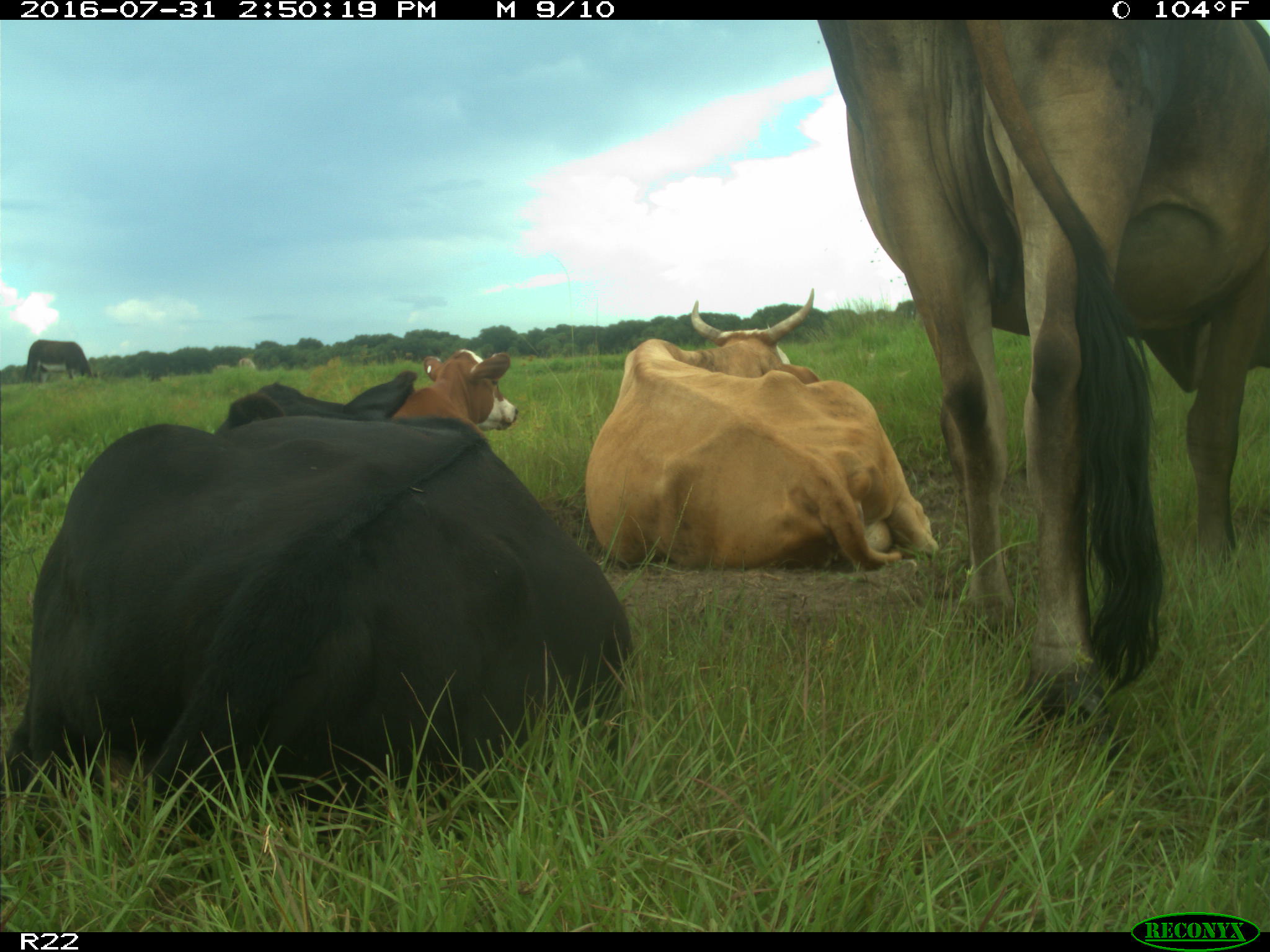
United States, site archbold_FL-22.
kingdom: Animalia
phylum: Chordata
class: Mammalia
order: Artiodactyla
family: Bovidae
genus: Bos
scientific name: Bos taurus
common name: domestic cow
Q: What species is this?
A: Bos taurus (domestic cow).